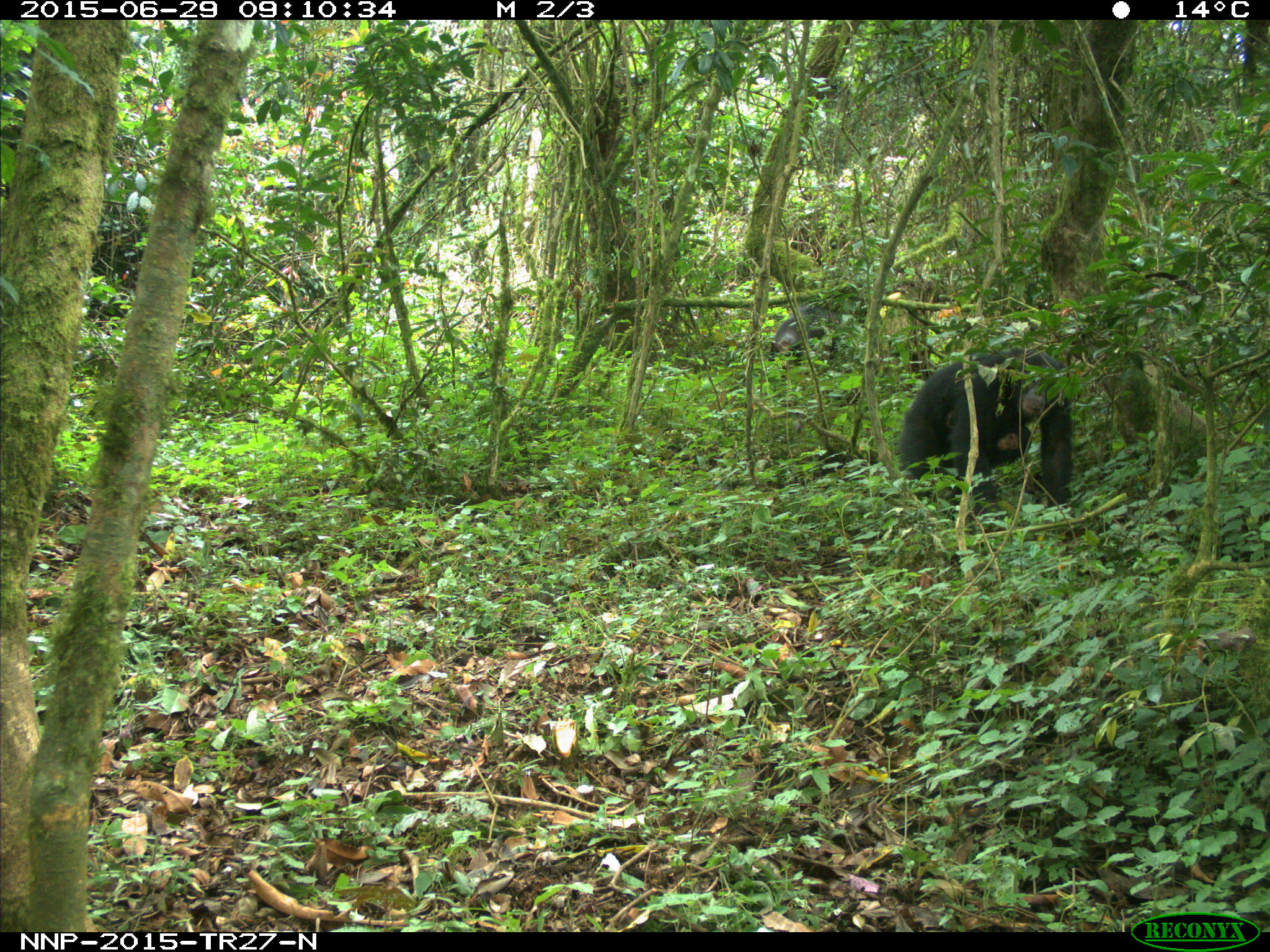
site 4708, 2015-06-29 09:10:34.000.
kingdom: Animalia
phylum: Chordata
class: Mammalia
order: Primates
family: Hominidae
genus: Pan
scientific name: Pan troglodytes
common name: chimpanzee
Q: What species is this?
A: Pan troglodytes (chimpanzee).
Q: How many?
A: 2.